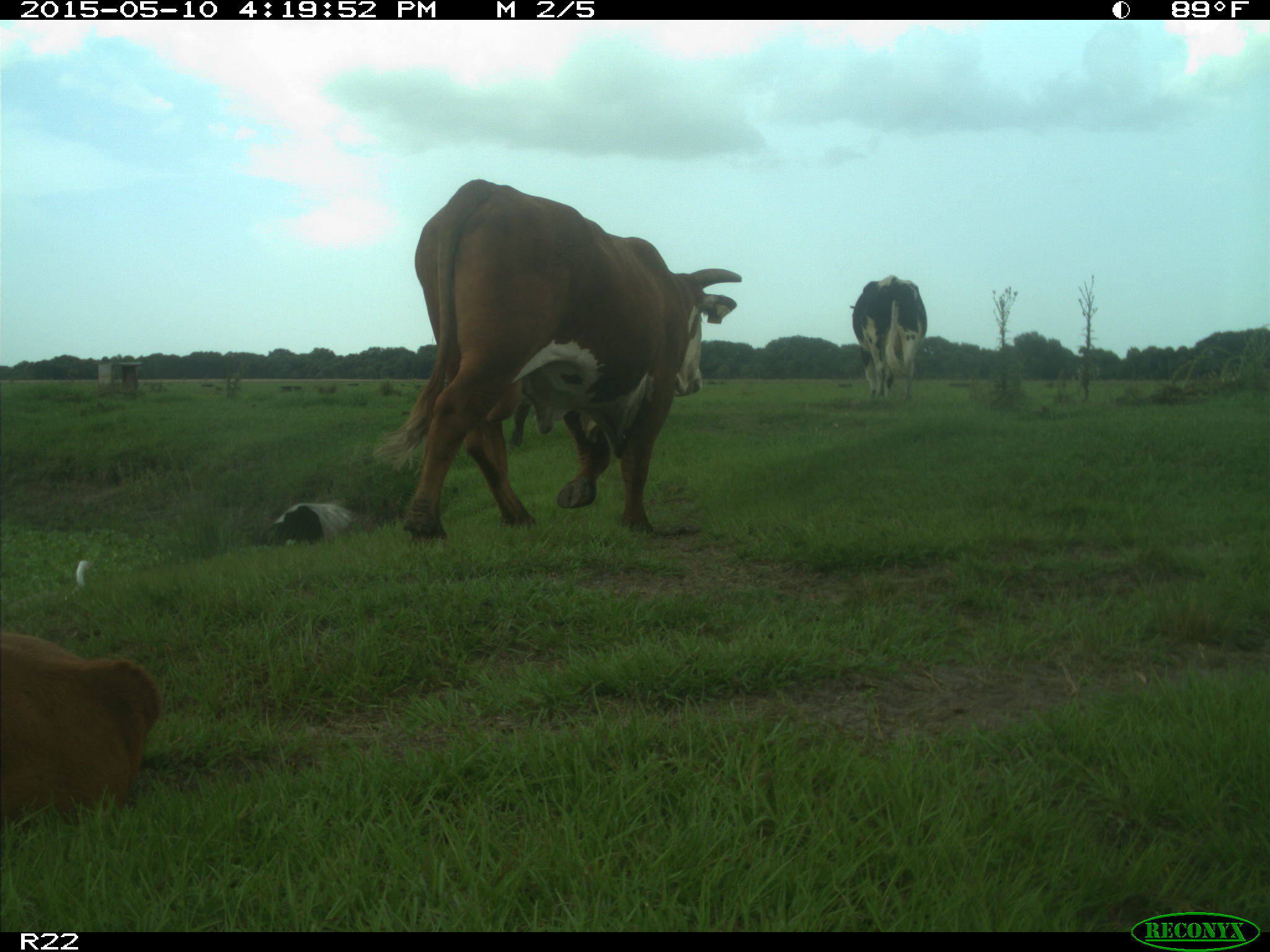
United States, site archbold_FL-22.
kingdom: Animalia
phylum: Chordata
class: Mammalia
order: Artiodactyla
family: Bovidae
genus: Bos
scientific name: Bos taurus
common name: domestic cow